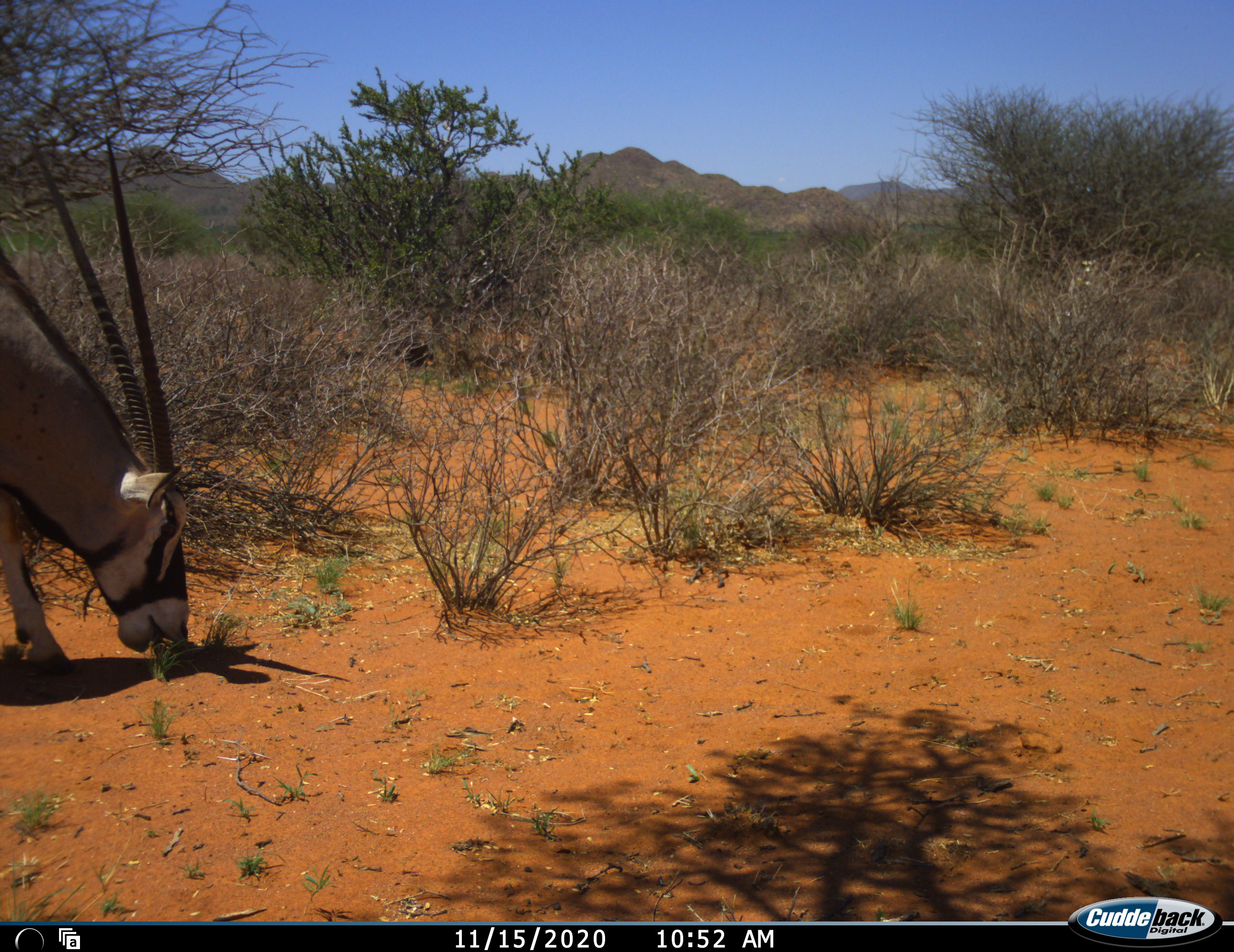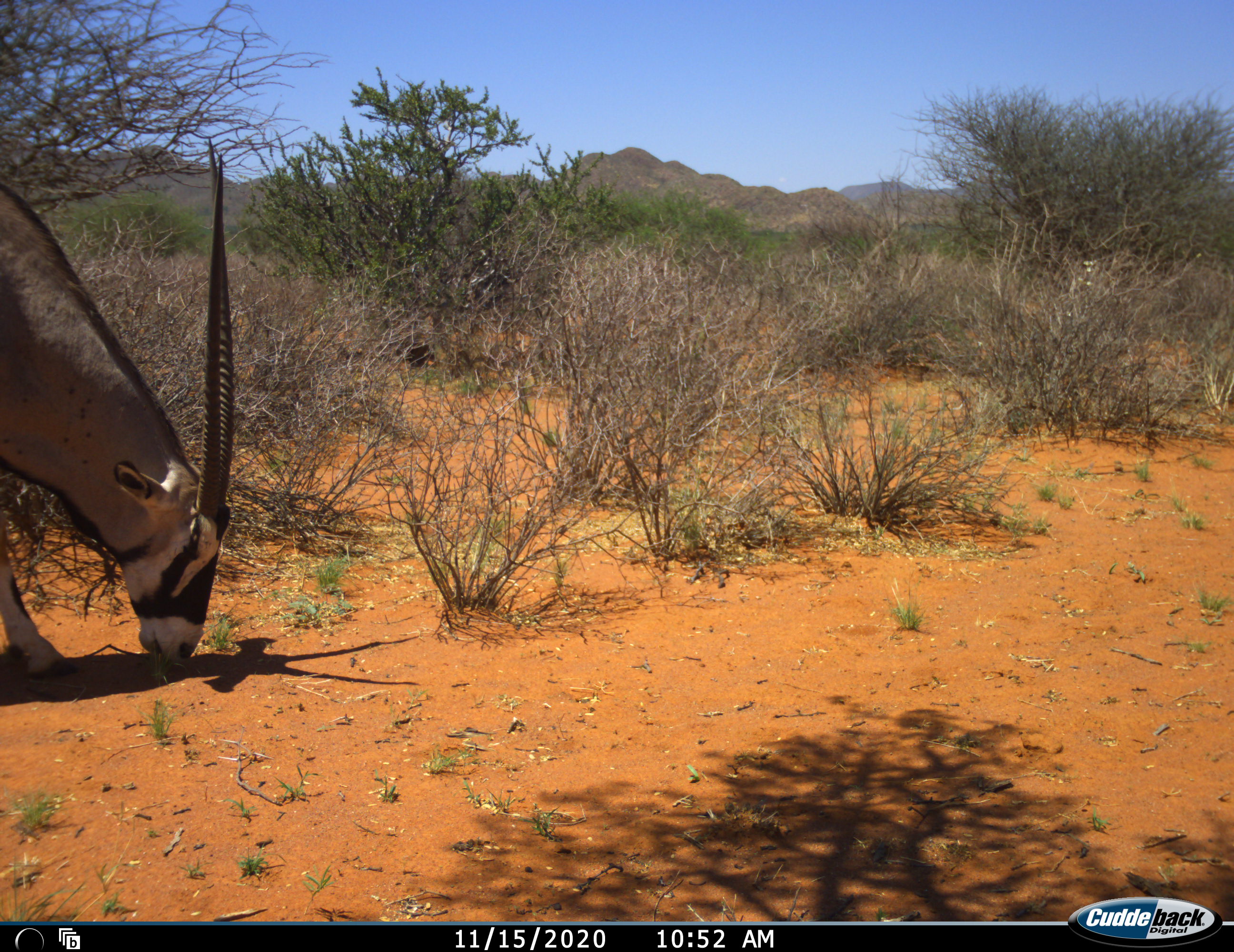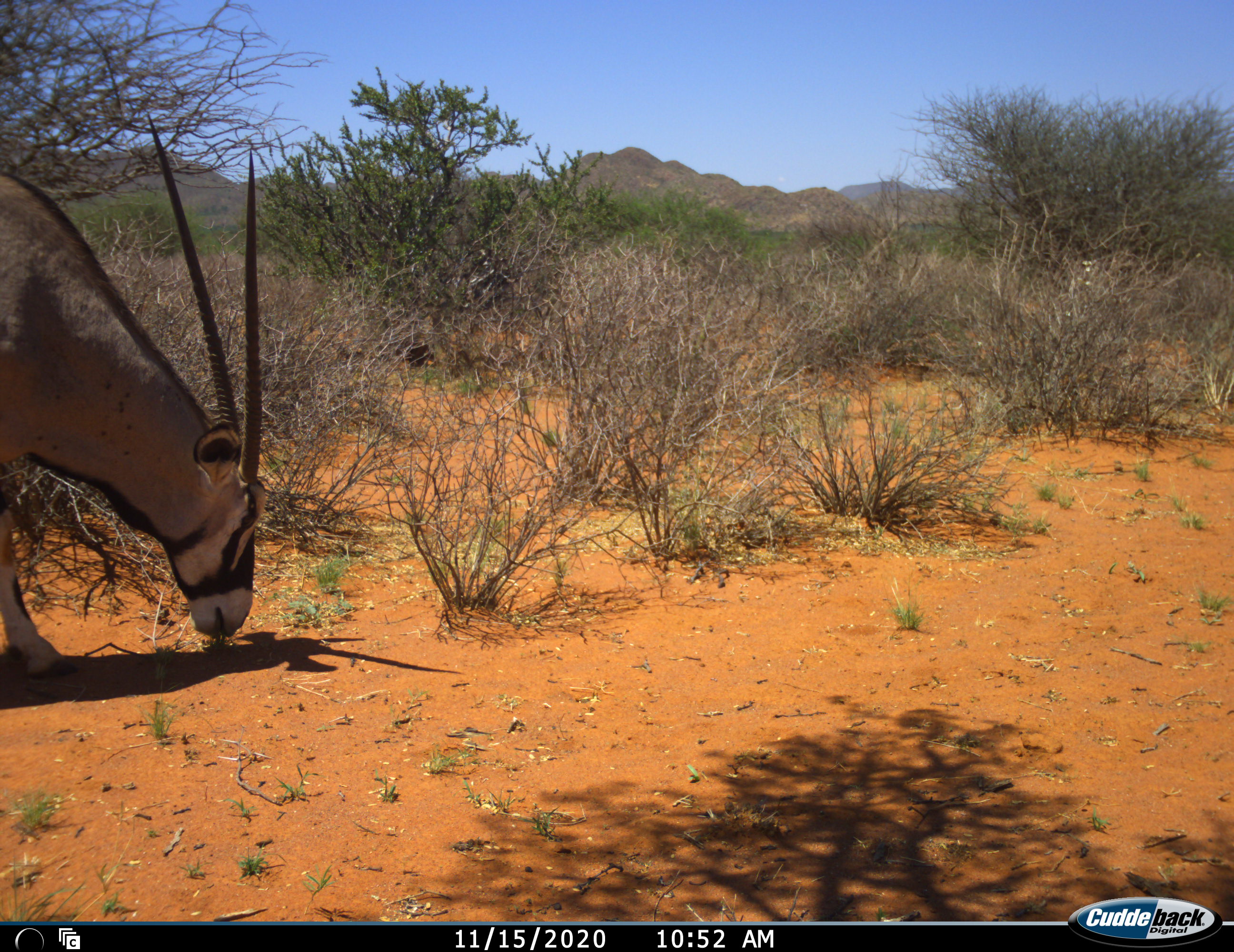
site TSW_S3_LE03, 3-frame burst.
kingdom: Animalia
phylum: Chordata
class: Mammalia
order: Artiodactyla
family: Bovidae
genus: Oryx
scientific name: Oryx gazella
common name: gemsbok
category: oryx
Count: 1.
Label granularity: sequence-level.